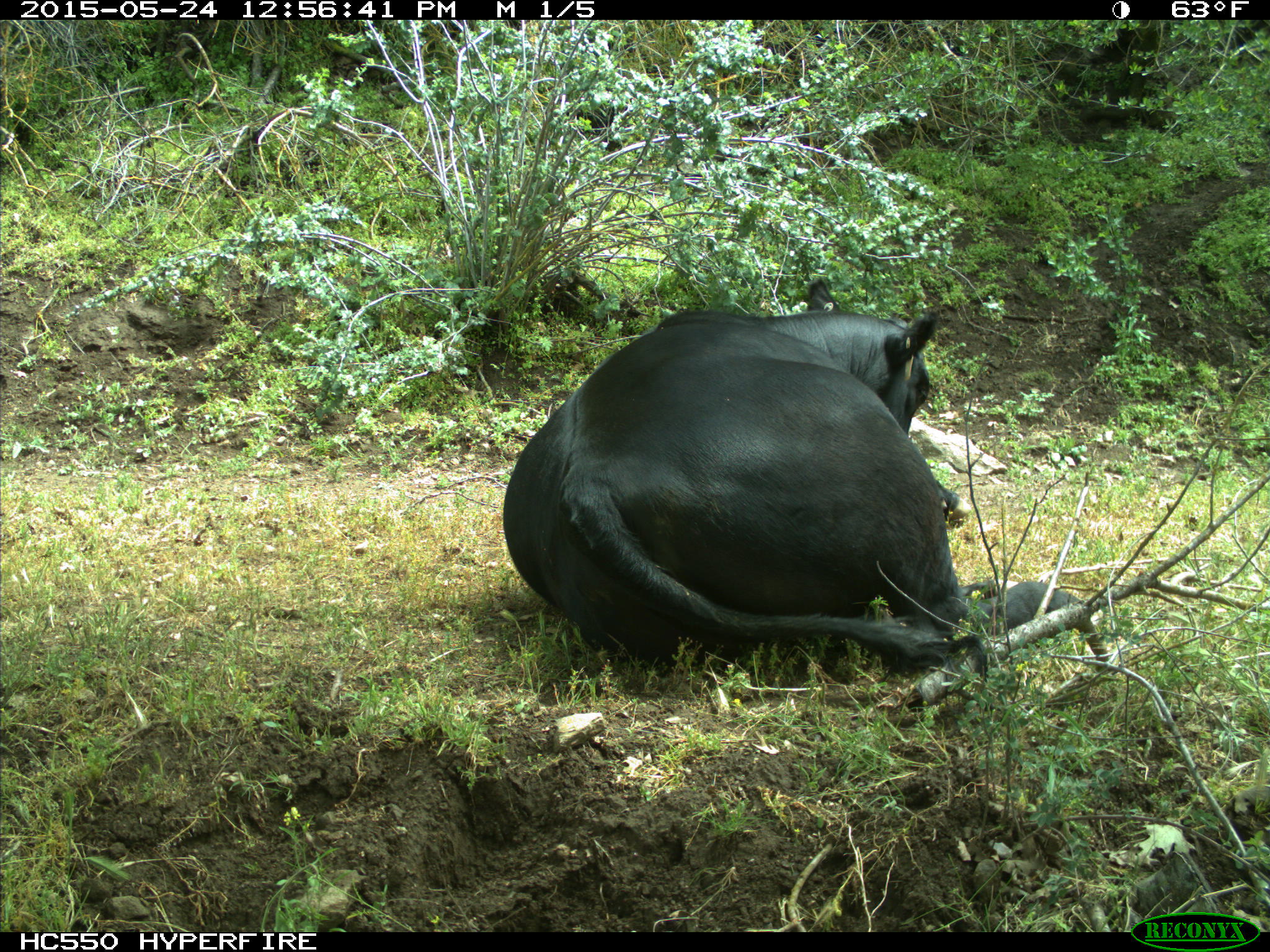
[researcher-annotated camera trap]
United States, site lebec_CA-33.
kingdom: Animalia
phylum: Chordata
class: Mammalia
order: Artiodactyla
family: Bovidae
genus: Bos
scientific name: Bos taurus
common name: domestic cow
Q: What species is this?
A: Bos taurus (domestic cow).